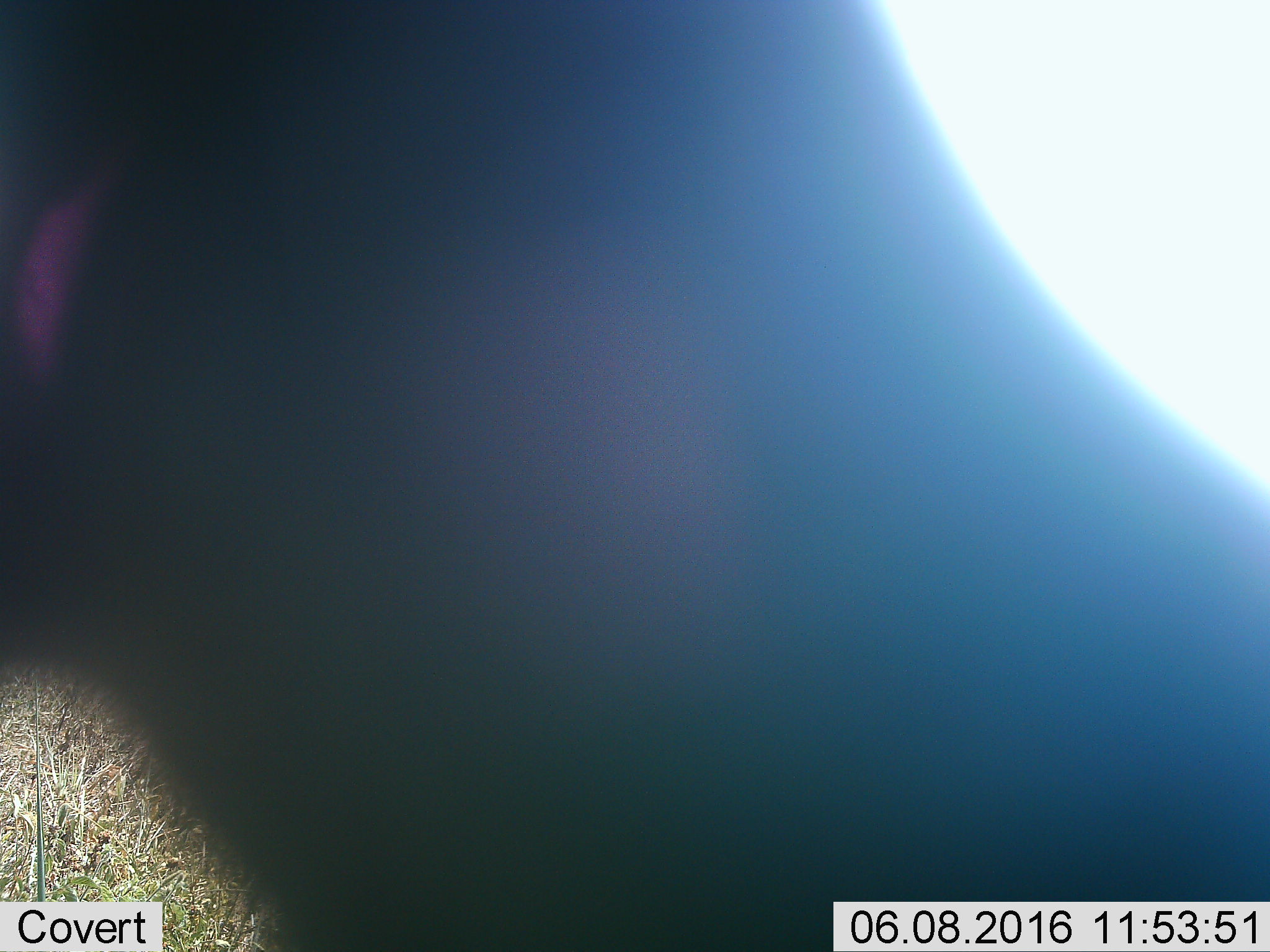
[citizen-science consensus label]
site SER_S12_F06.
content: unidentified animal